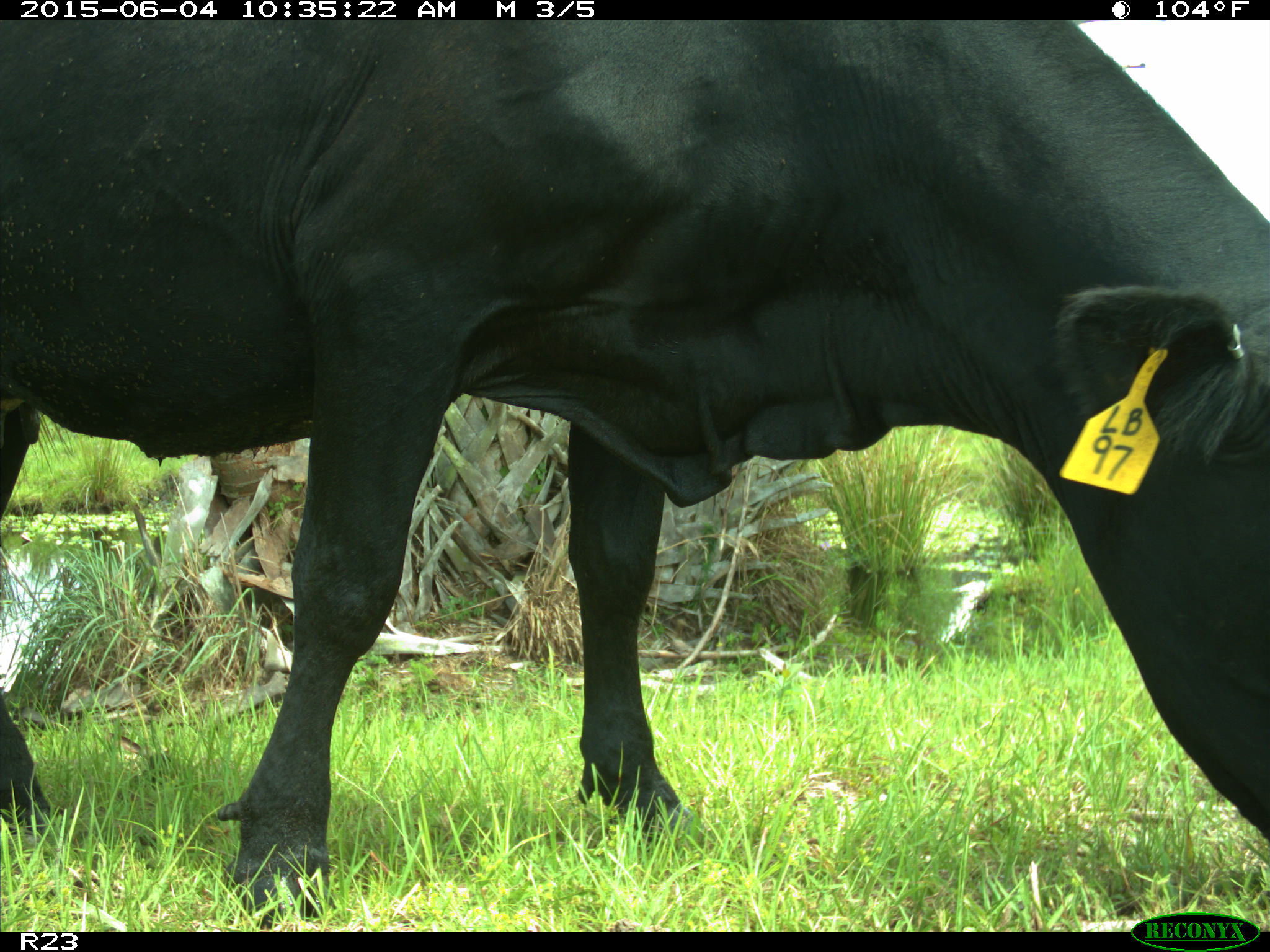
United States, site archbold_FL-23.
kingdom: Animalia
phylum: Chordata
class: Mammalia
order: Artiodactyla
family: Bovidae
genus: Bos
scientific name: Bos taurus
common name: domestic cow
Bos taurus (domestic cow).